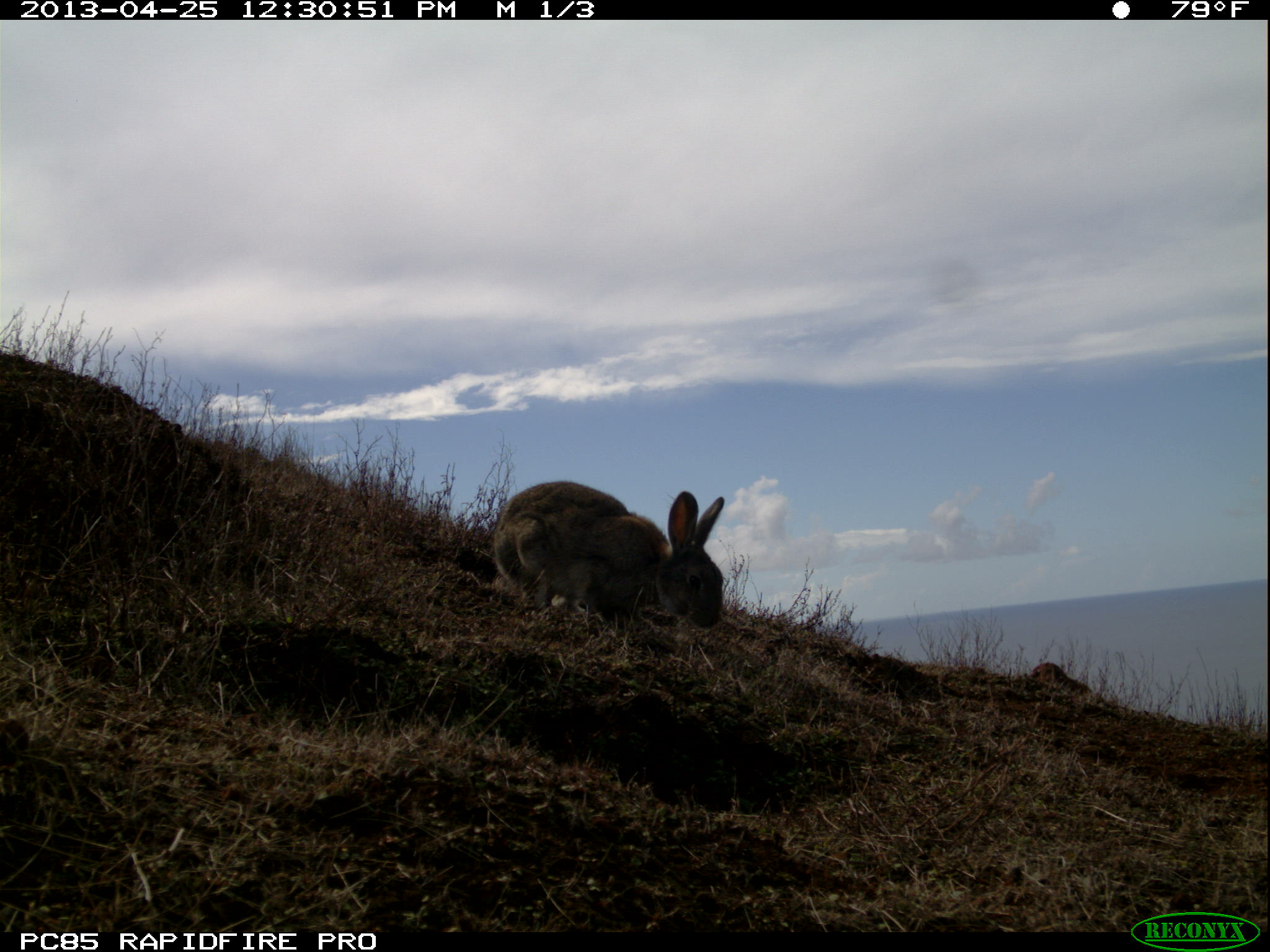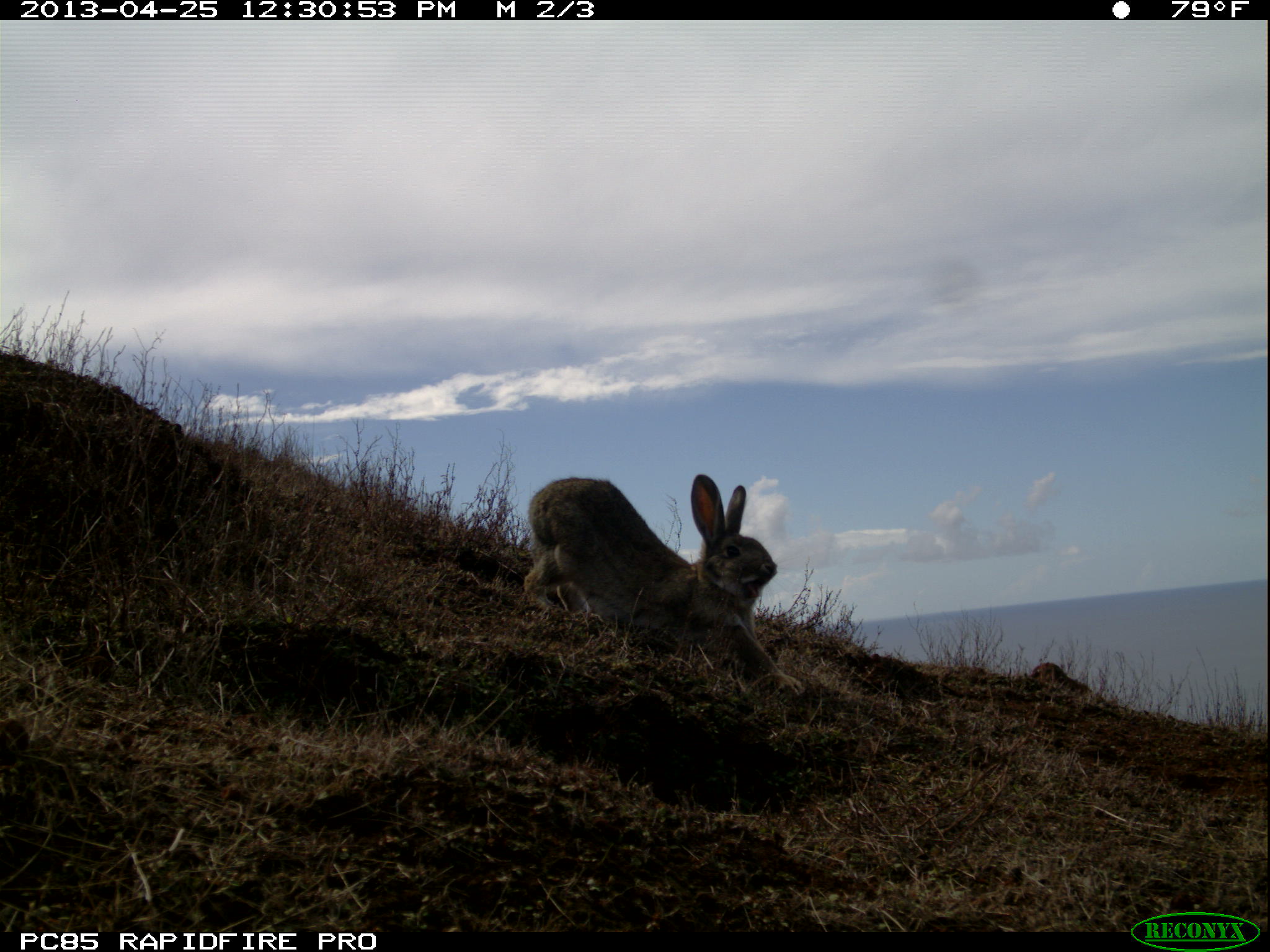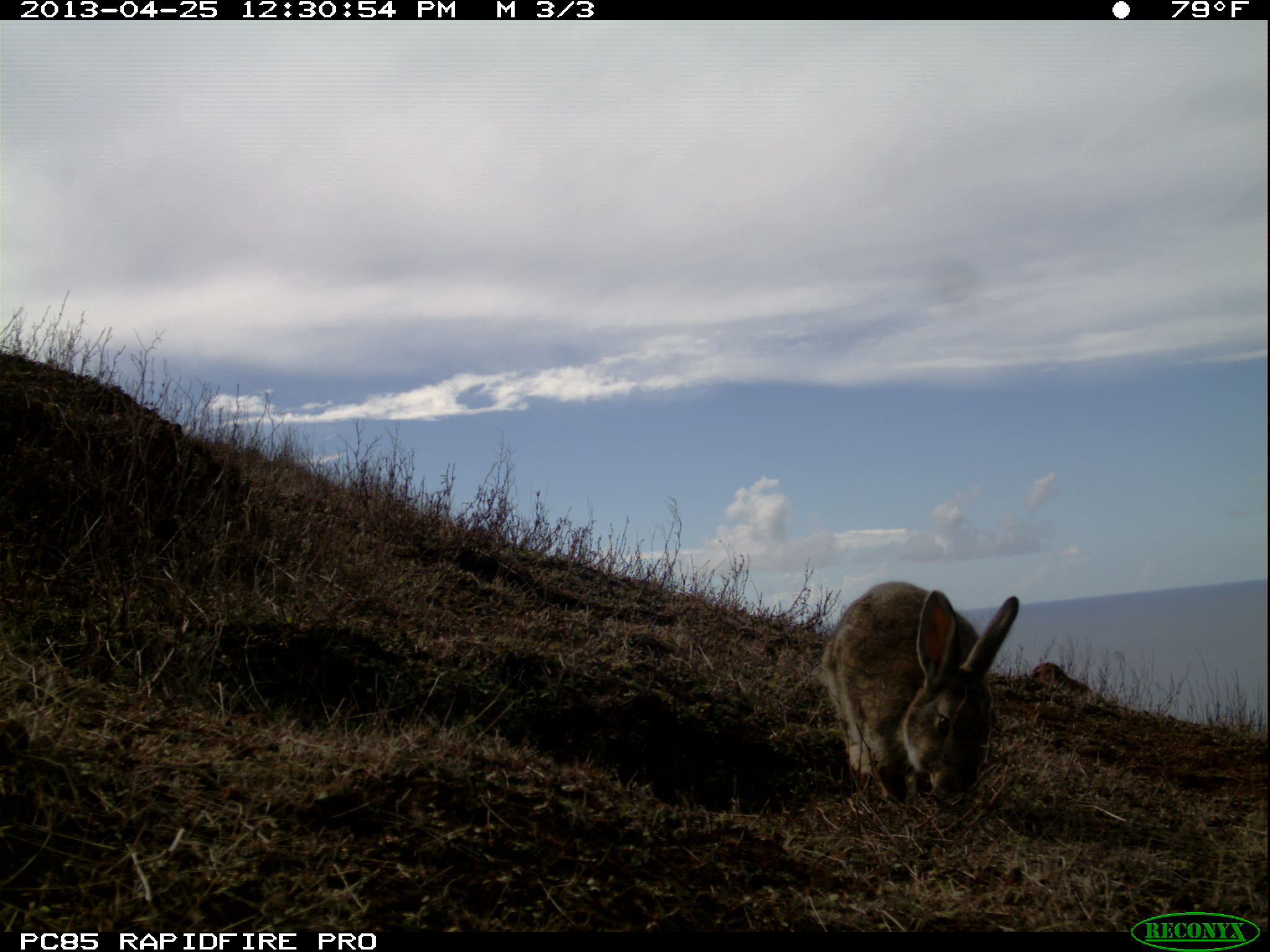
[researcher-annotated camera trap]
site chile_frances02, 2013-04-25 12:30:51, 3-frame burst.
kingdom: Animalia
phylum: Chordata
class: Mammalia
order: Lagomorpha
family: Leporidae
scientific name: Leporidae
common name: rabbits and hares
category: rabbit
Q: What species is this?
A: Rabbit (rabbits and hares) (Leporidae).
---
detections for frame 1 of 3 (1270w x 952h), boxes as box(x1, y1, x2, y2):
rabbit: box(479, 478, 728, 632)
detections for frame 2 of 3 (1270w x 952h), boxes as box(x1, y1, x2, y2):
rabbit: box(514, 471, 799, 709)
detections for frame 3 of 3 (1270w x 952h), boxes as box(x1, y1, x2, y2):
rabbit: box(806, 582, 1025, 808)